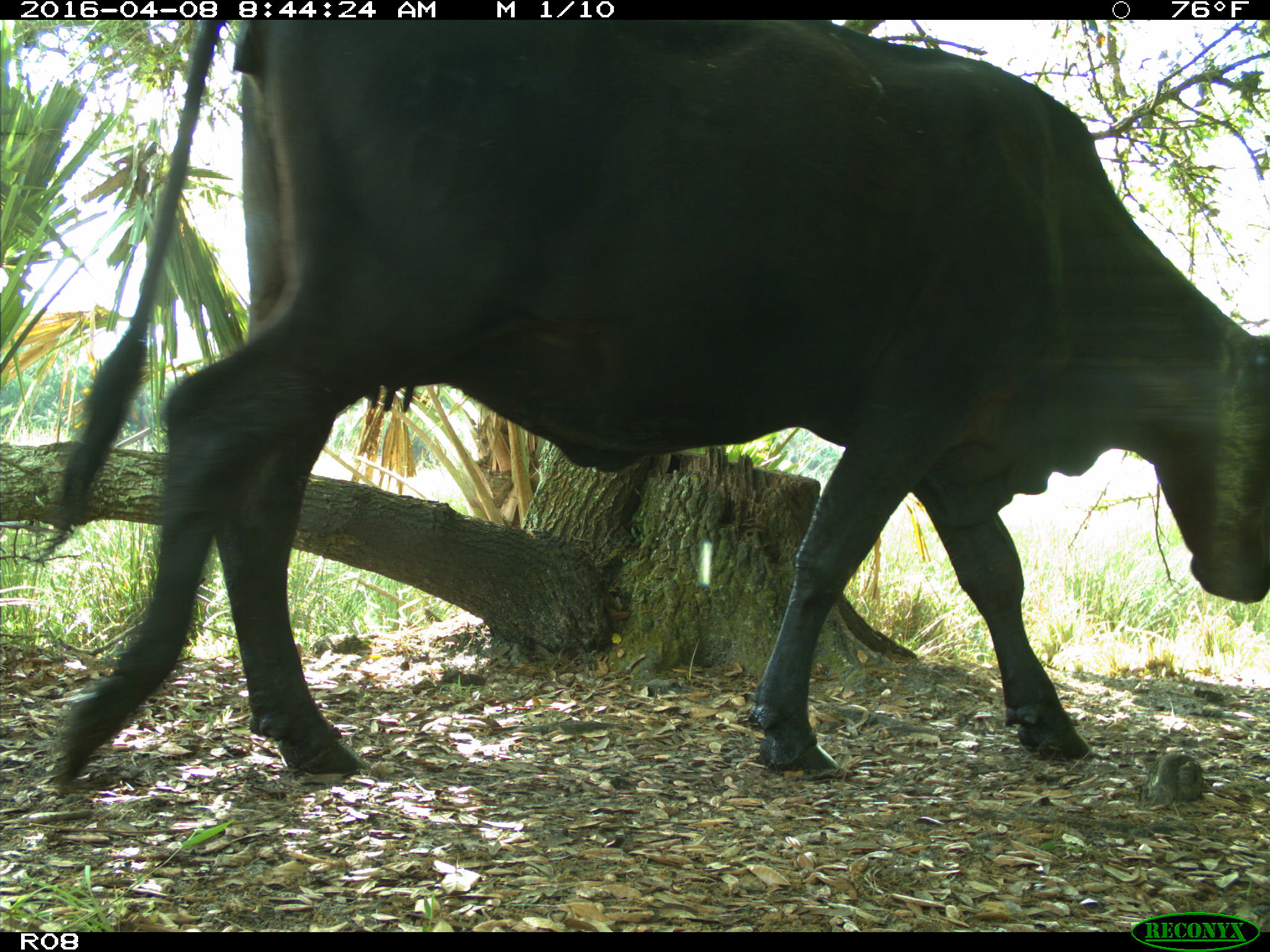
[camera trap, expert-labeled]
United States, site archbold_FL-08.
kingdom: Animalia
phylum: Chordata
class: Mammalia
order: Artiodactyla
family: Bovidae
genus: Bos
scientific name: Bos taurus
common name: domestic cow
Bos taurus (domestic cow).